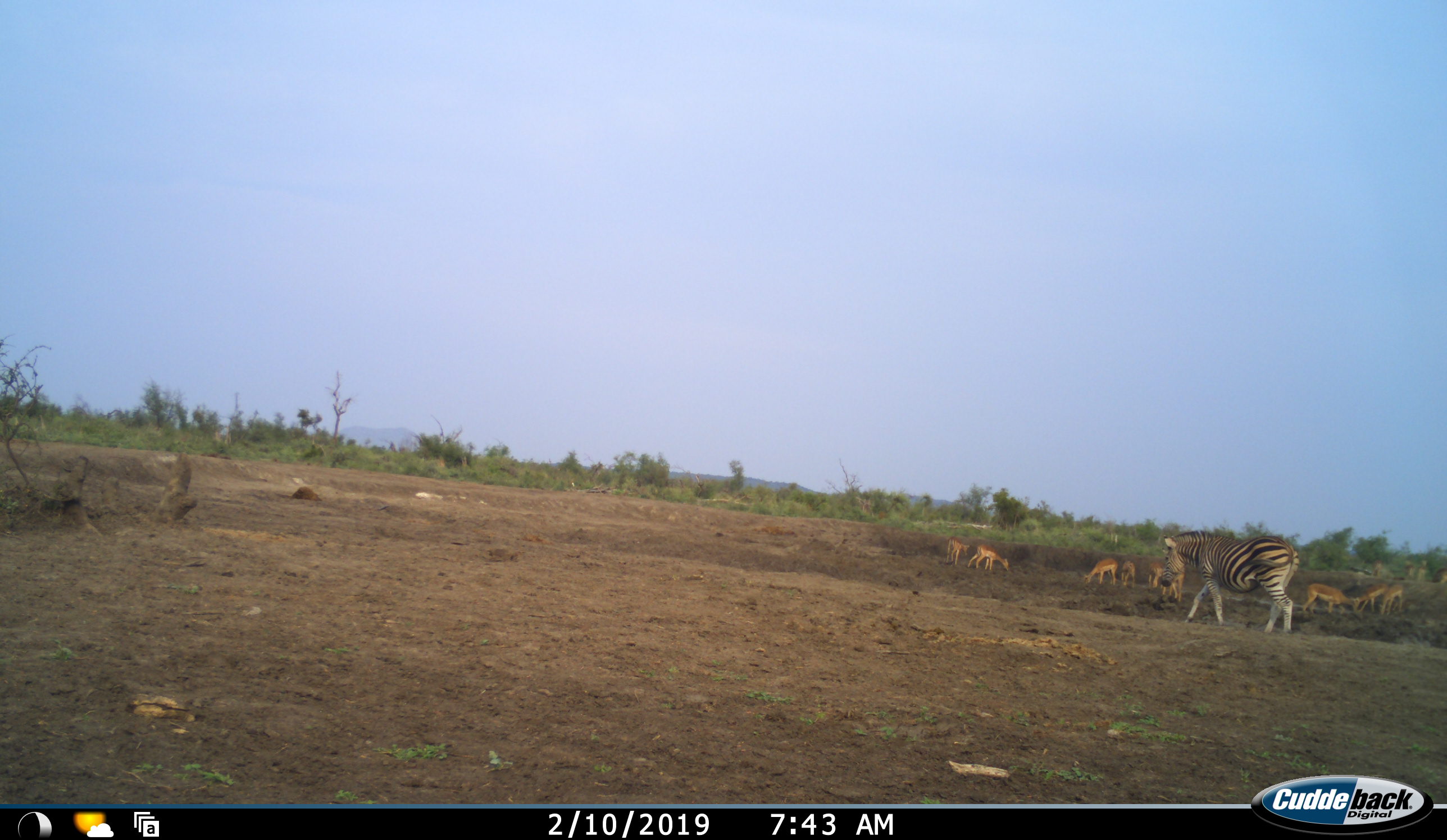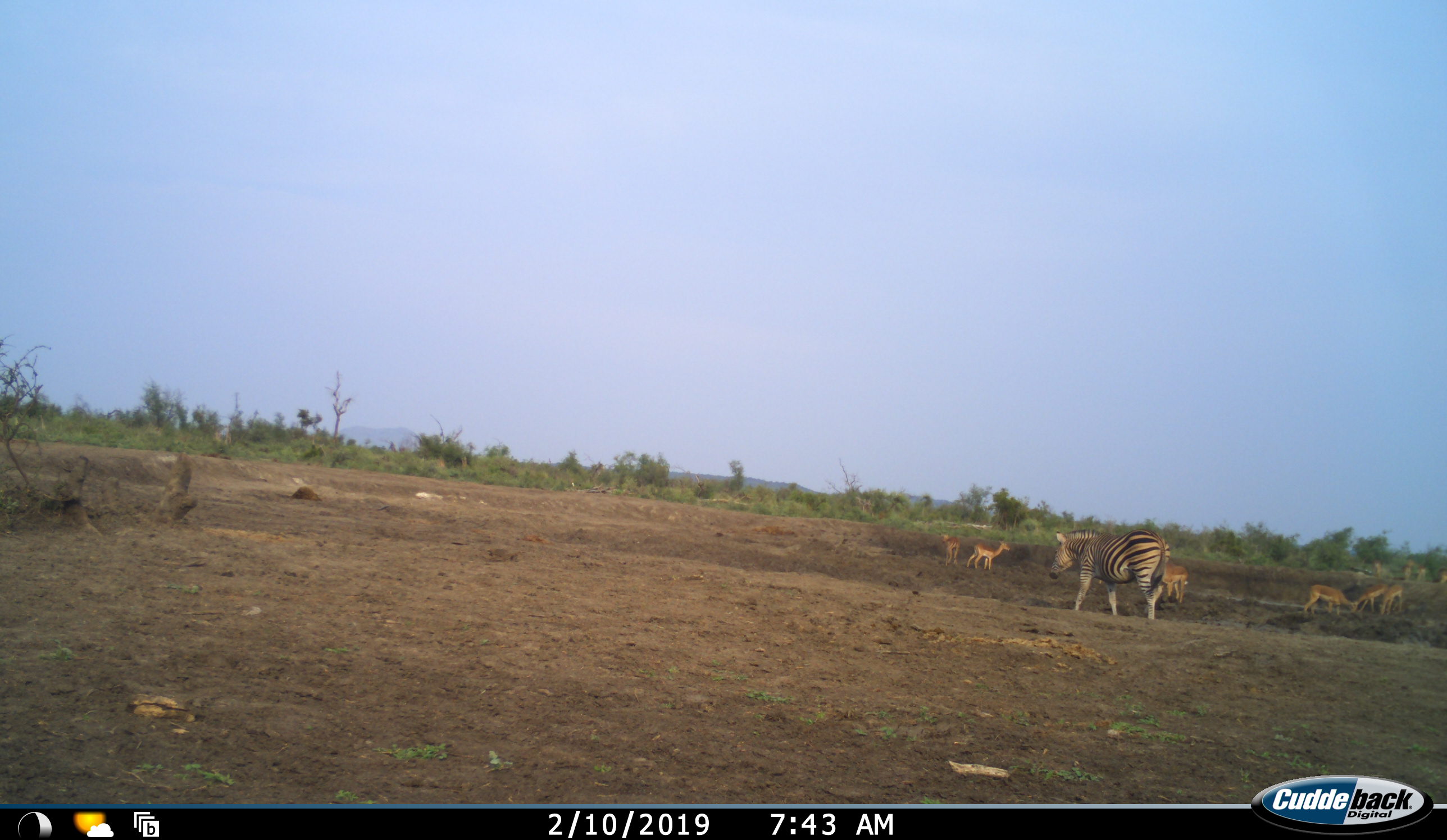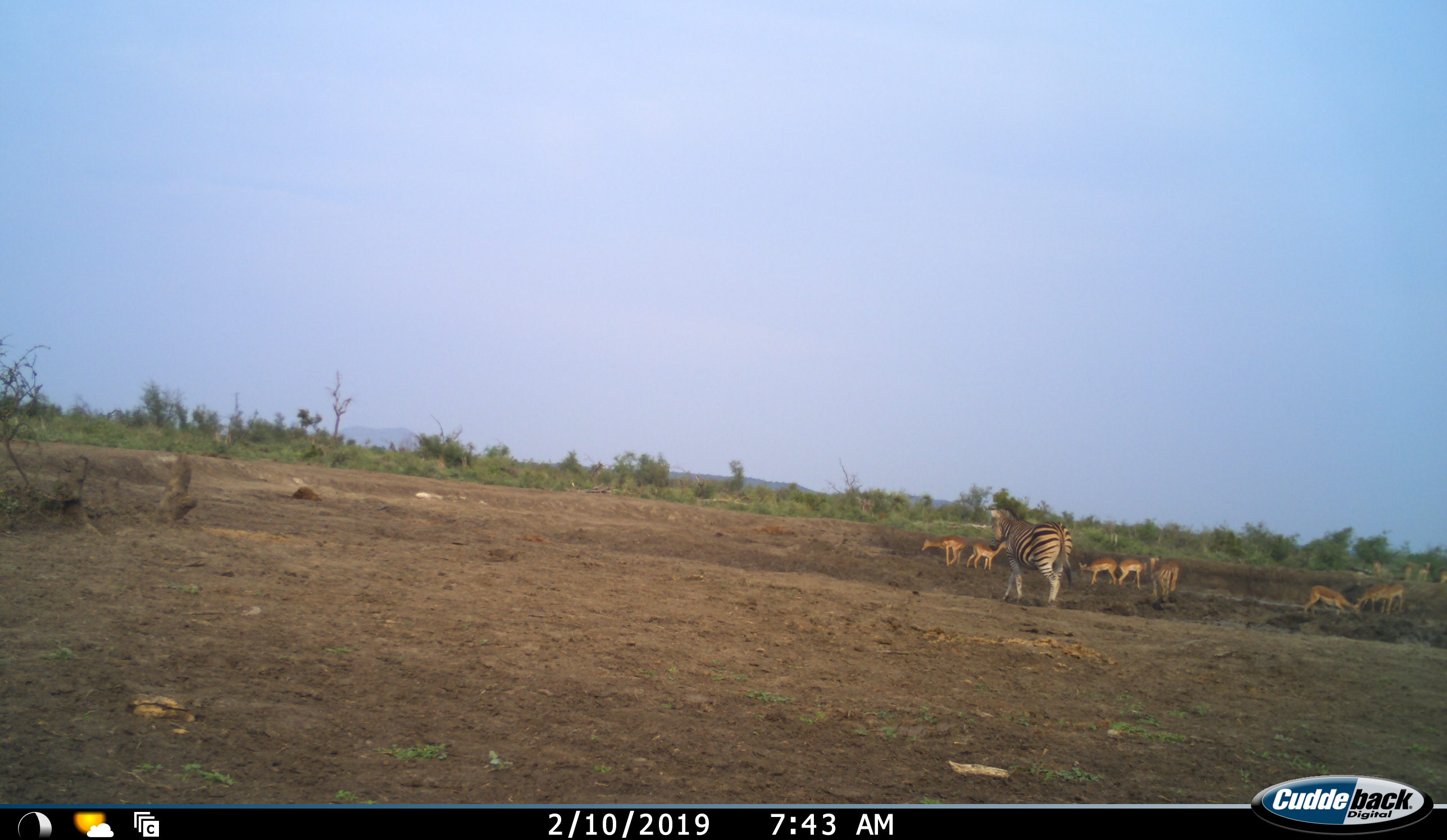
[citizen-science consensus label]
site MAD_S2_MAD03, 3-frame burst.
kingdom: Animalia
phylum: Chordata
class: Mammalia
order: Artiodactyla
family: Bovidae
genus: Aepyceros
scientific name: Aepyceros melampus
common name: impala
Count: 10.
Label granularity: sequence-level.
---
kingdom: Animalia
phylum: Chordata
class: Mammalia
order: Perissodactyla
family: Equidae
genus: Equus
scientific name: Equus quagga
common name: plains zebra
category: zebraplains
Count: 1.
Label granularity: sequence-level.